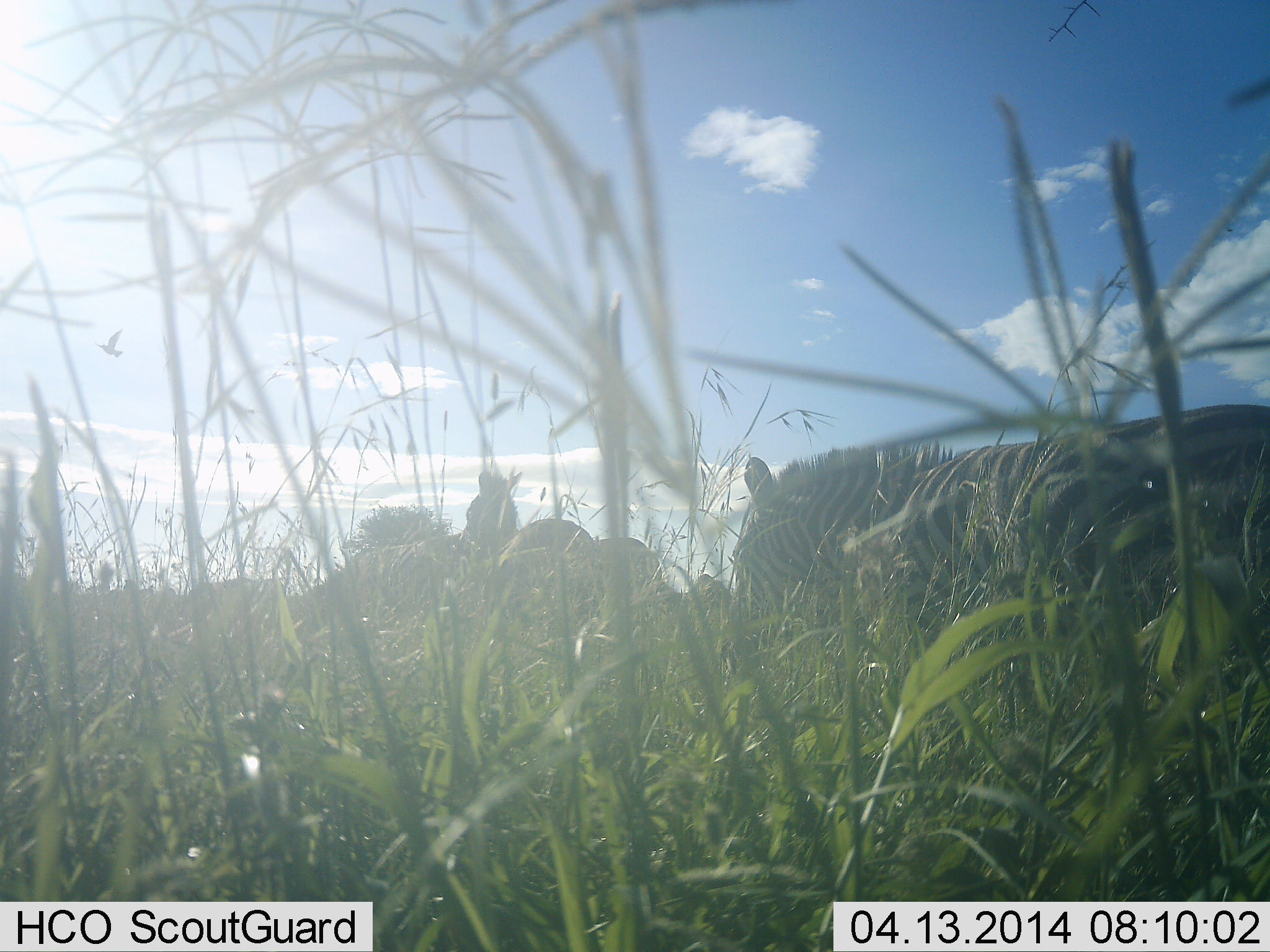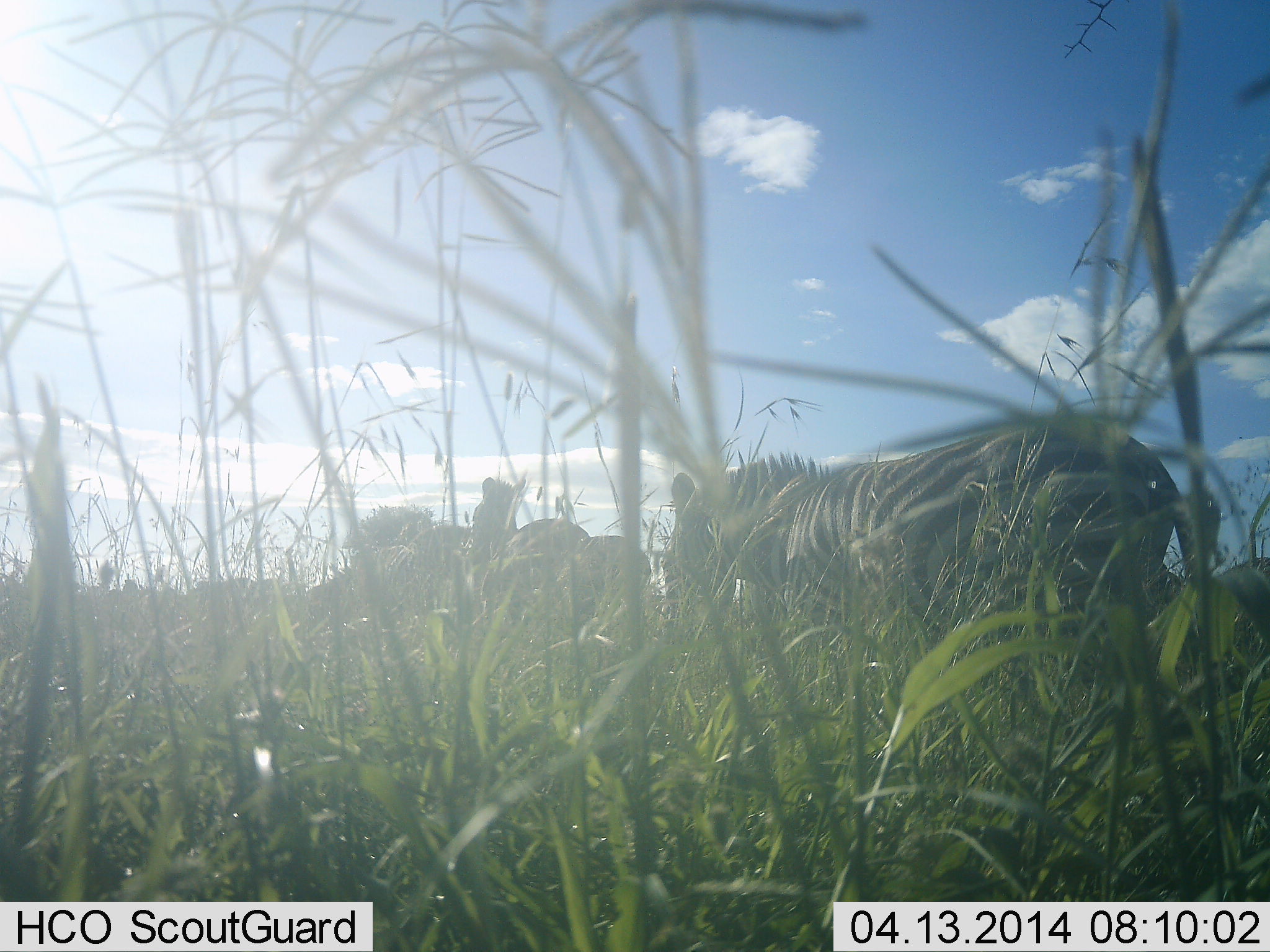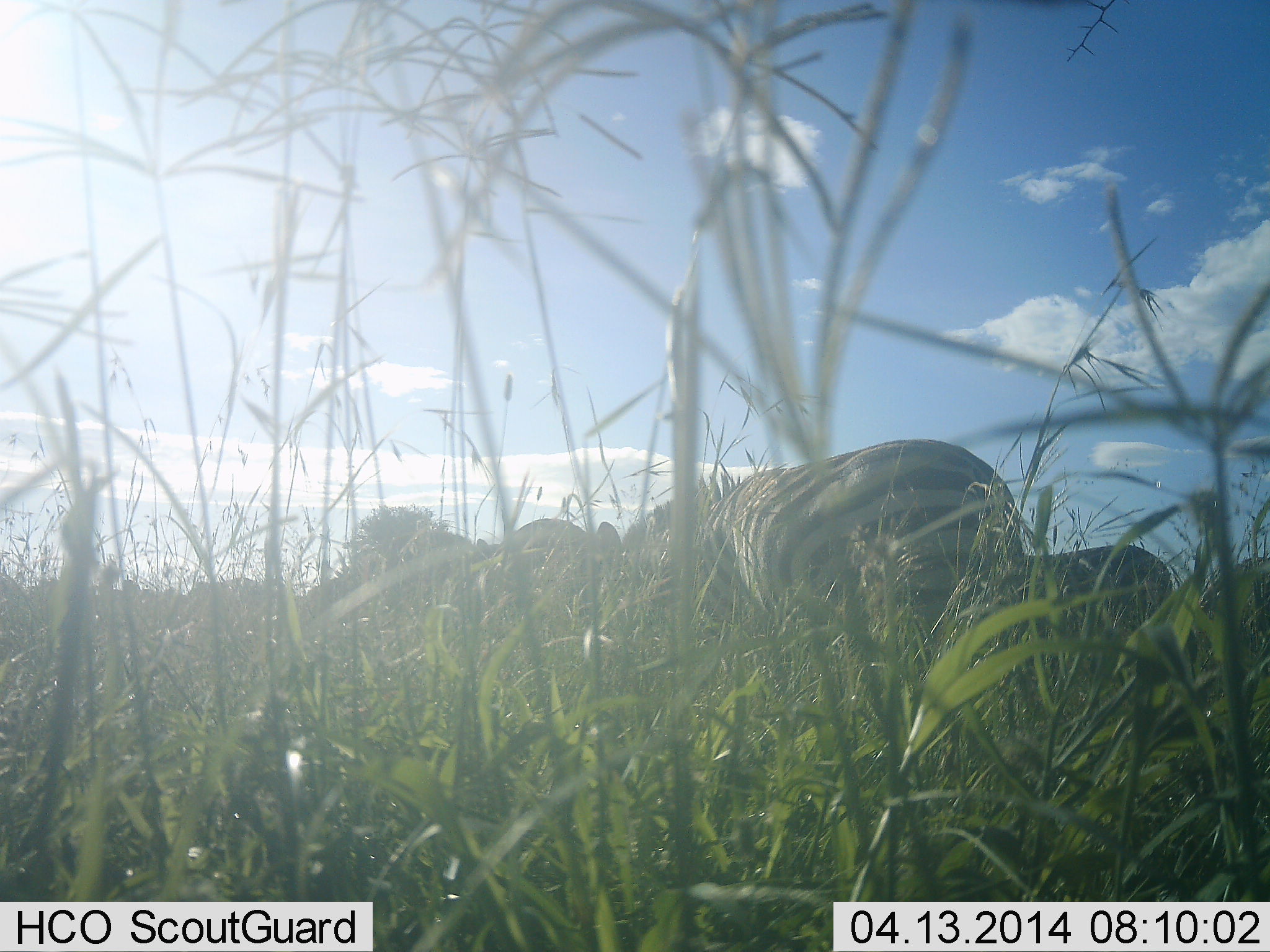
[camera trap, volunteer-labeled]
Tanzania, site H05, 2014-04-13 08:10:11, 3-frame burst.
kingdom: Animalia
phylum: Chordata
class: Mammalia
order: Perissodactyla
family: Equidae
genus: Equus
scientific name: Equus quagga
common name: plains zebra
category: zebra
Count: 3.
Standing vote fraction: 30%.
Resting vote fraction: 0%.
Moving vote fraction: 70%.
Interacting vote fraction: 0%.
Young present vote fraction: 0%.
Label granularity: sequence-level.